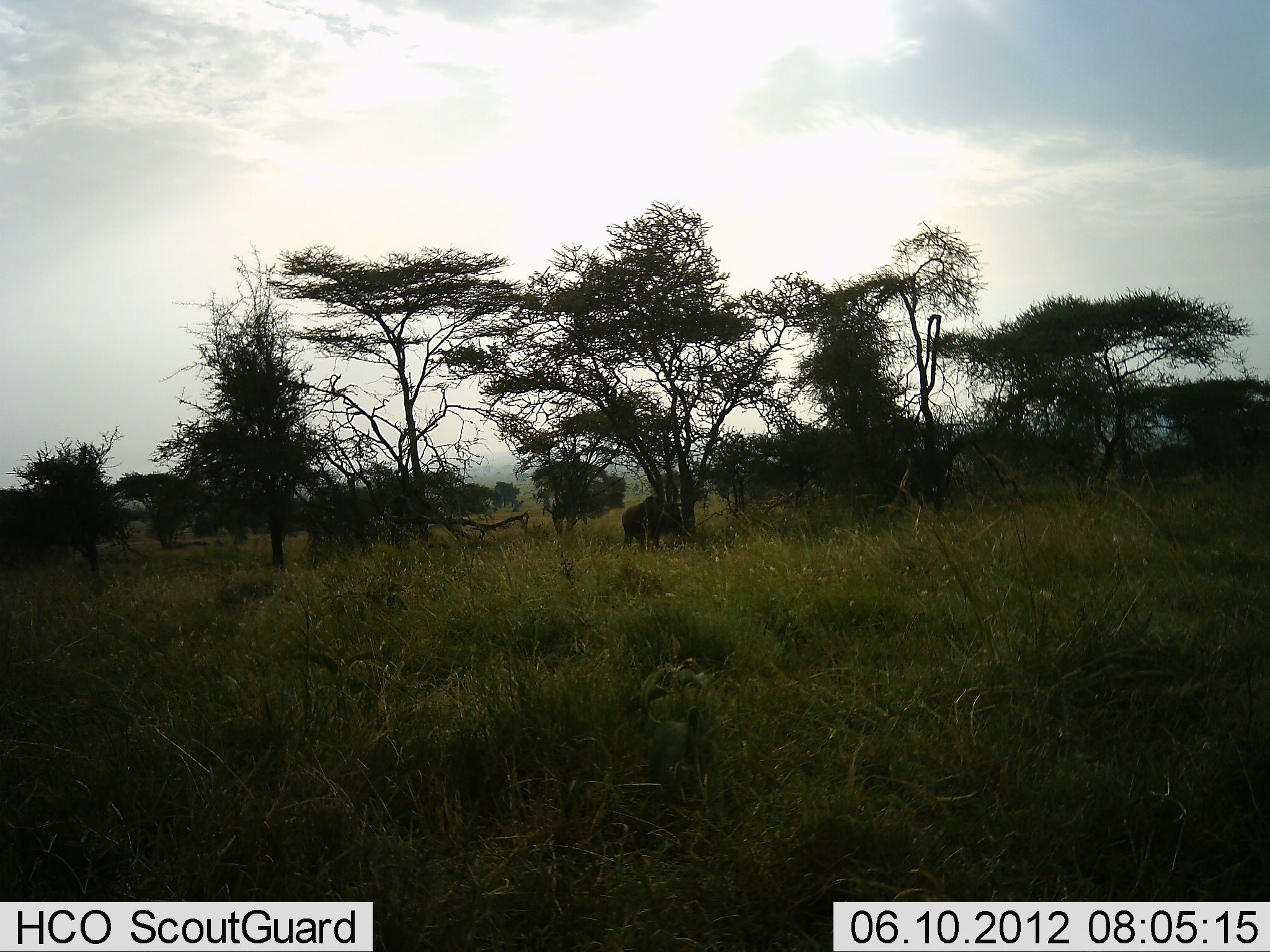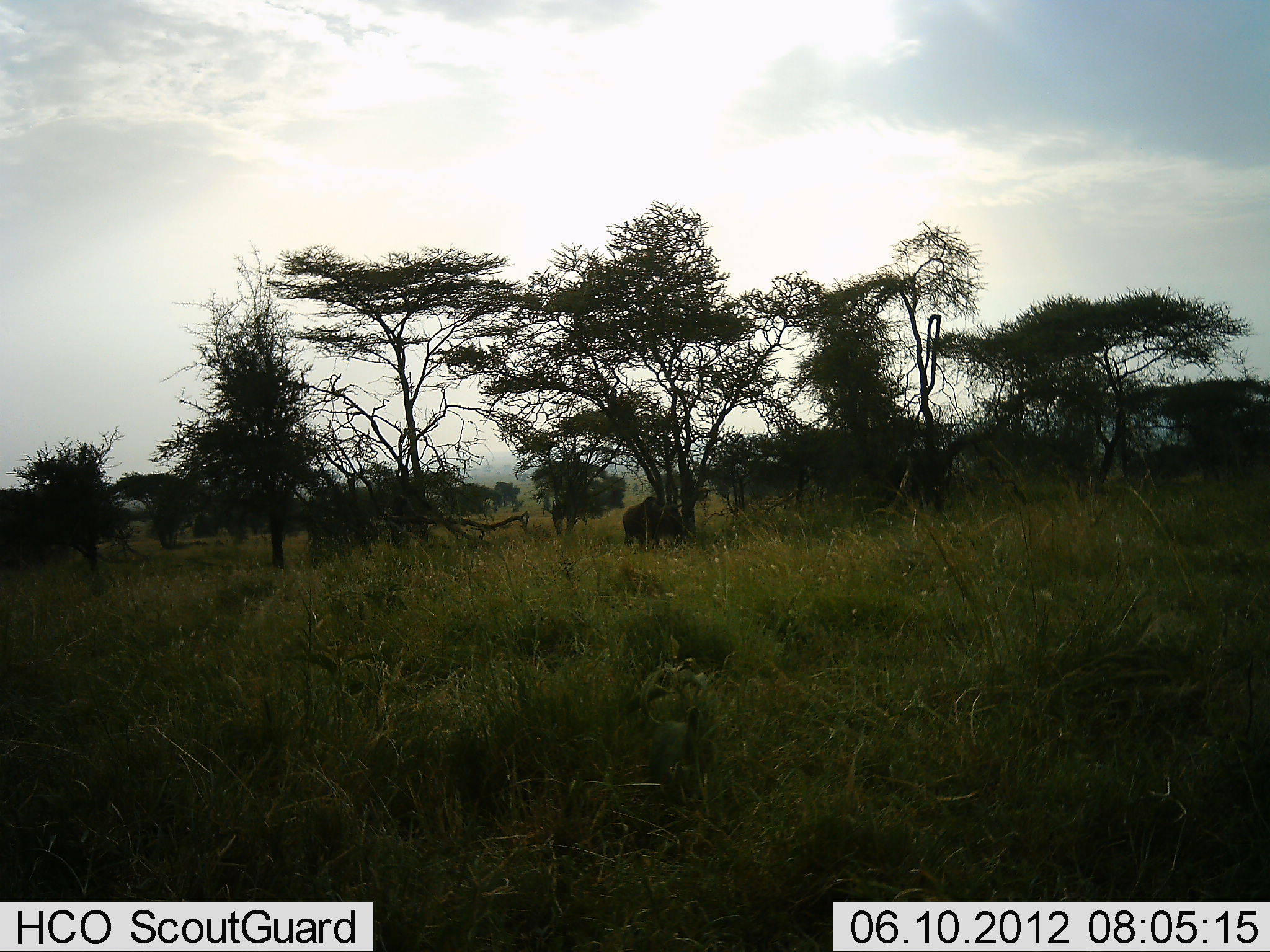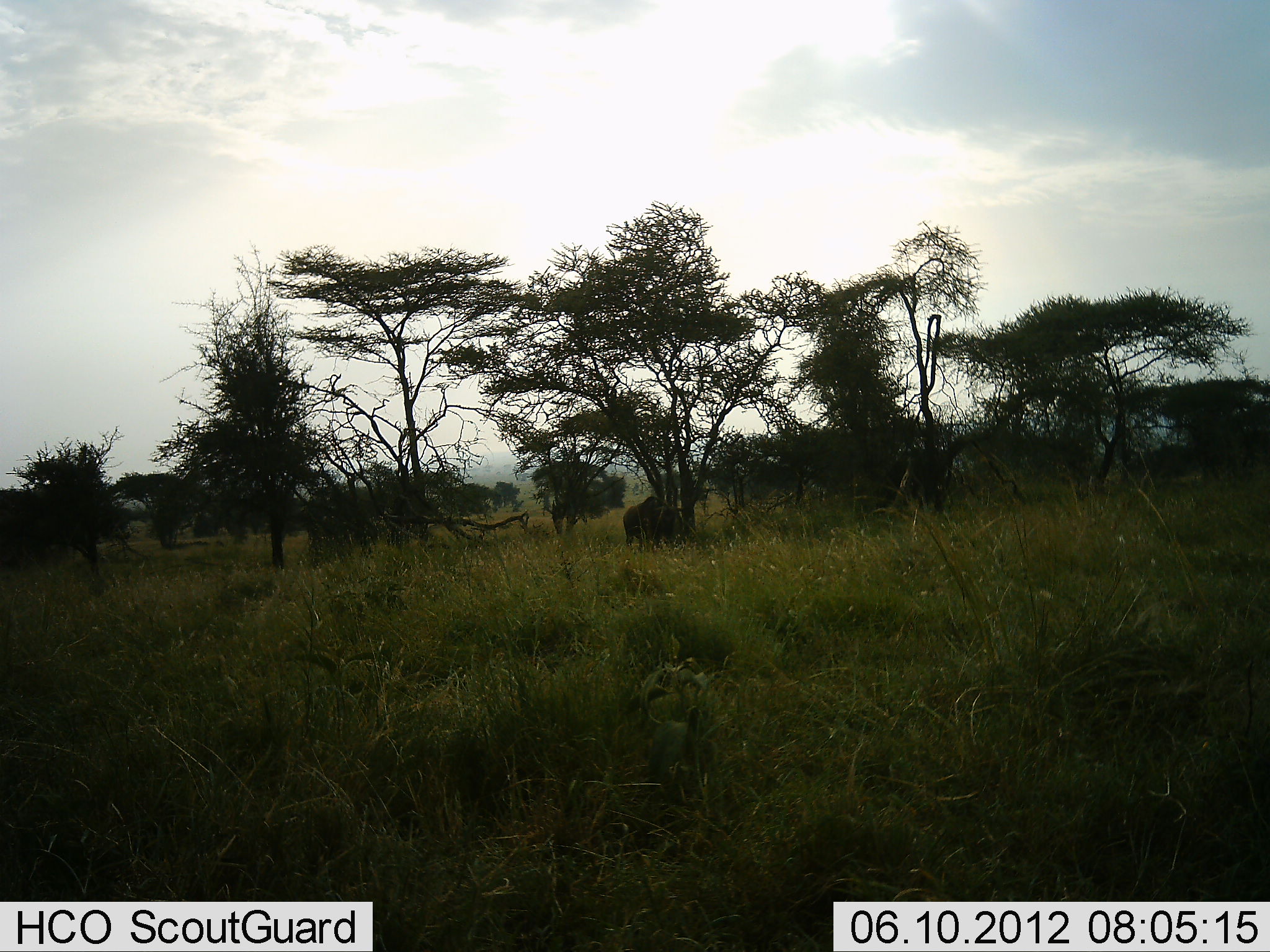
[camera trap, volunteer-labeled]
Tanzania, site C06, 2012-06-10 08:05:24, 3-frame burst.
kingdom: Animalia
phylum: Chordata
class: Mammalia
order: Artiodactyla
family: Bovidae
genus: Syncerus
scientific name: Syncerus caffer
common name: cape buffalo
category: buffalo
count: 1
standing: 88%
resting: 0%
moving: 0%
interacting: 0%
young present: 0%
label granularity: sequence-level